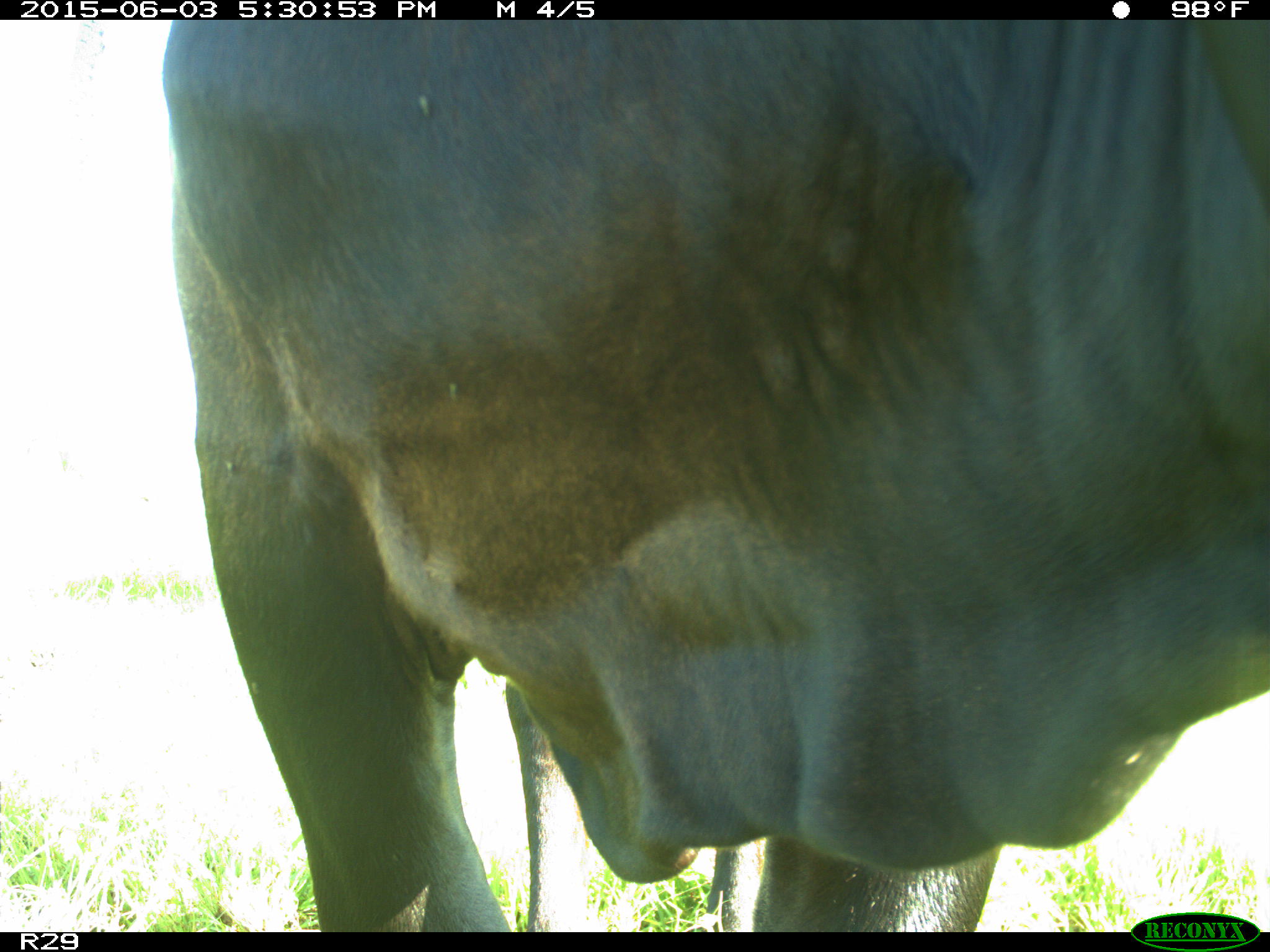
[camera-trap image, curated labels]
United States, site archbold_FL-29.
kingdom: Animalia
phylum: Chordata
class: Mammalia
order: Artiodactyla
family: Bovidae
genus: Bos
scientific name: Bos taurus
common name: domestic cow